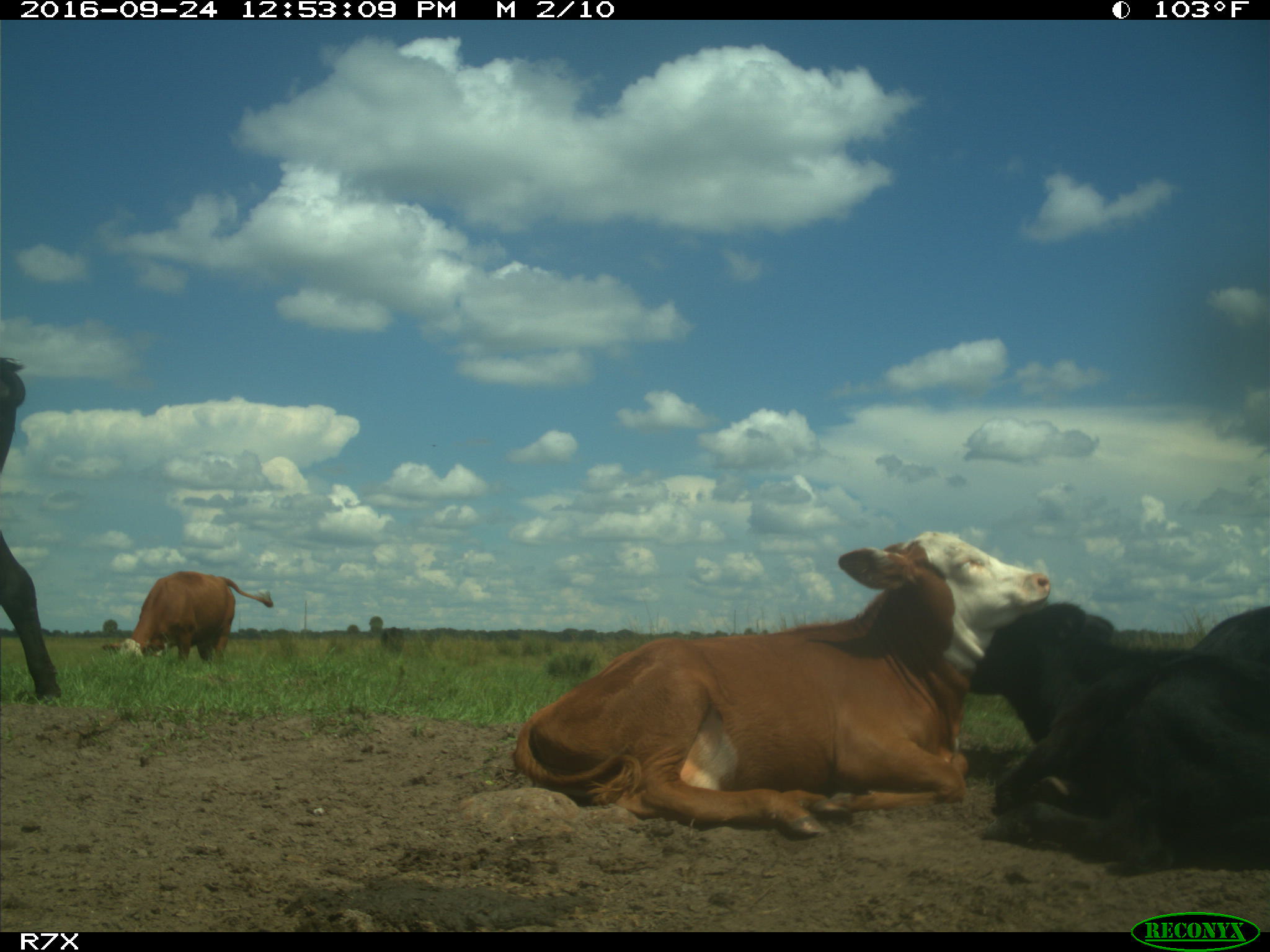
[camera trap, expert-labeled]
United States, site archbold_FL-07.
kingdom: Animalia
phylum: Chordata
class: Mammalia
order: Artiodactyla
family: Bovidae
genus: Bos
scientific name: Bos taurus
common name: domestic cow